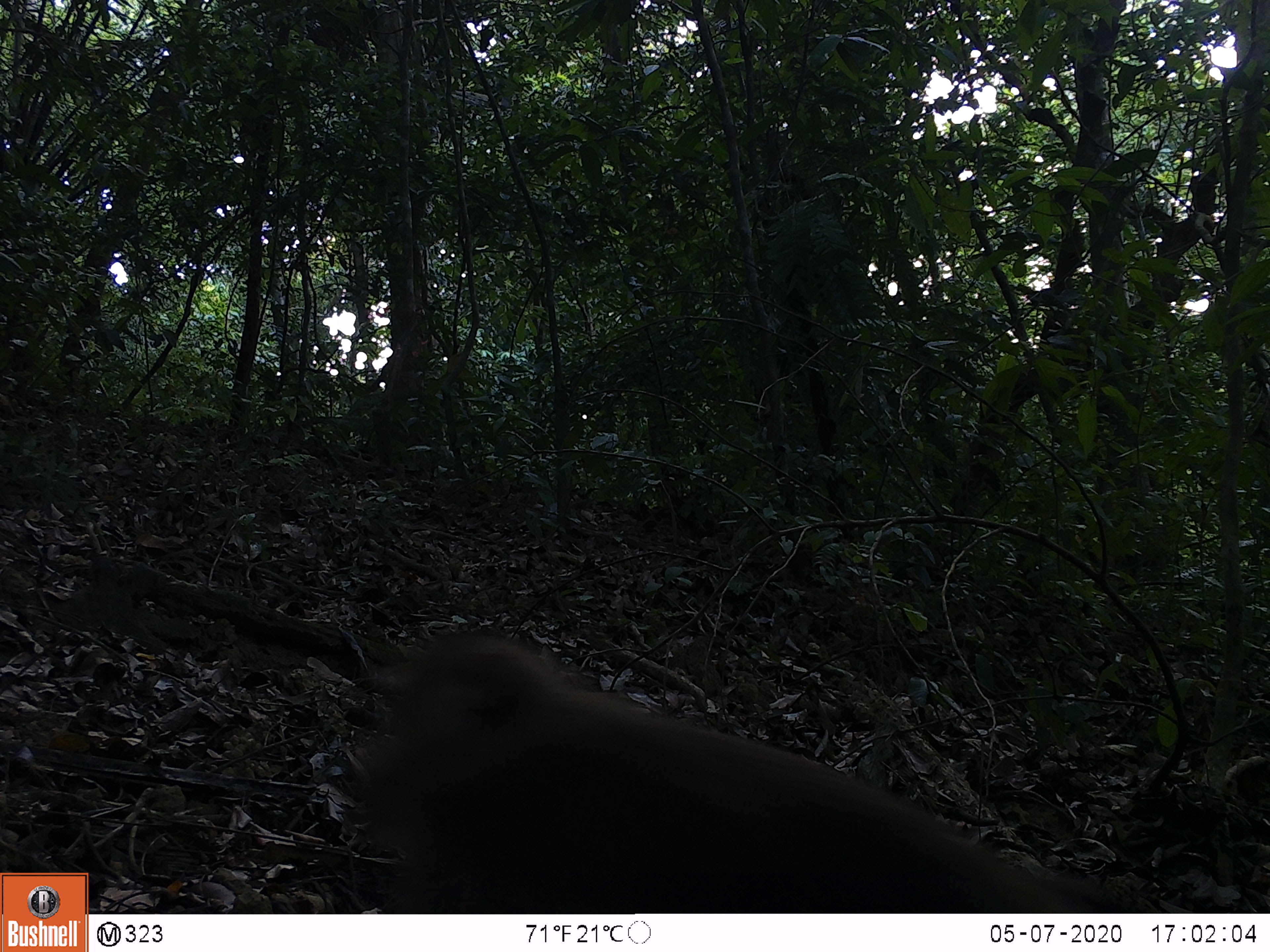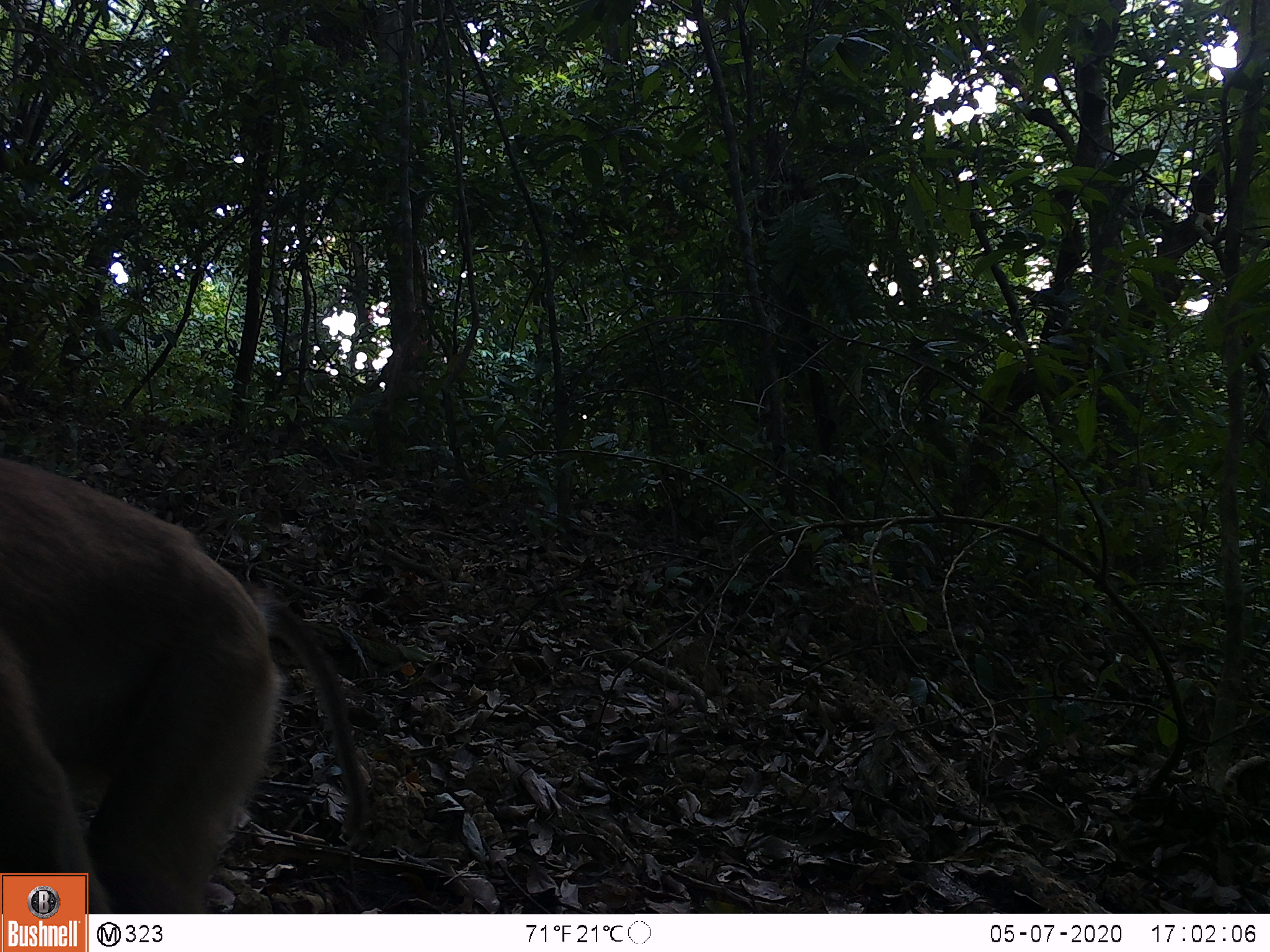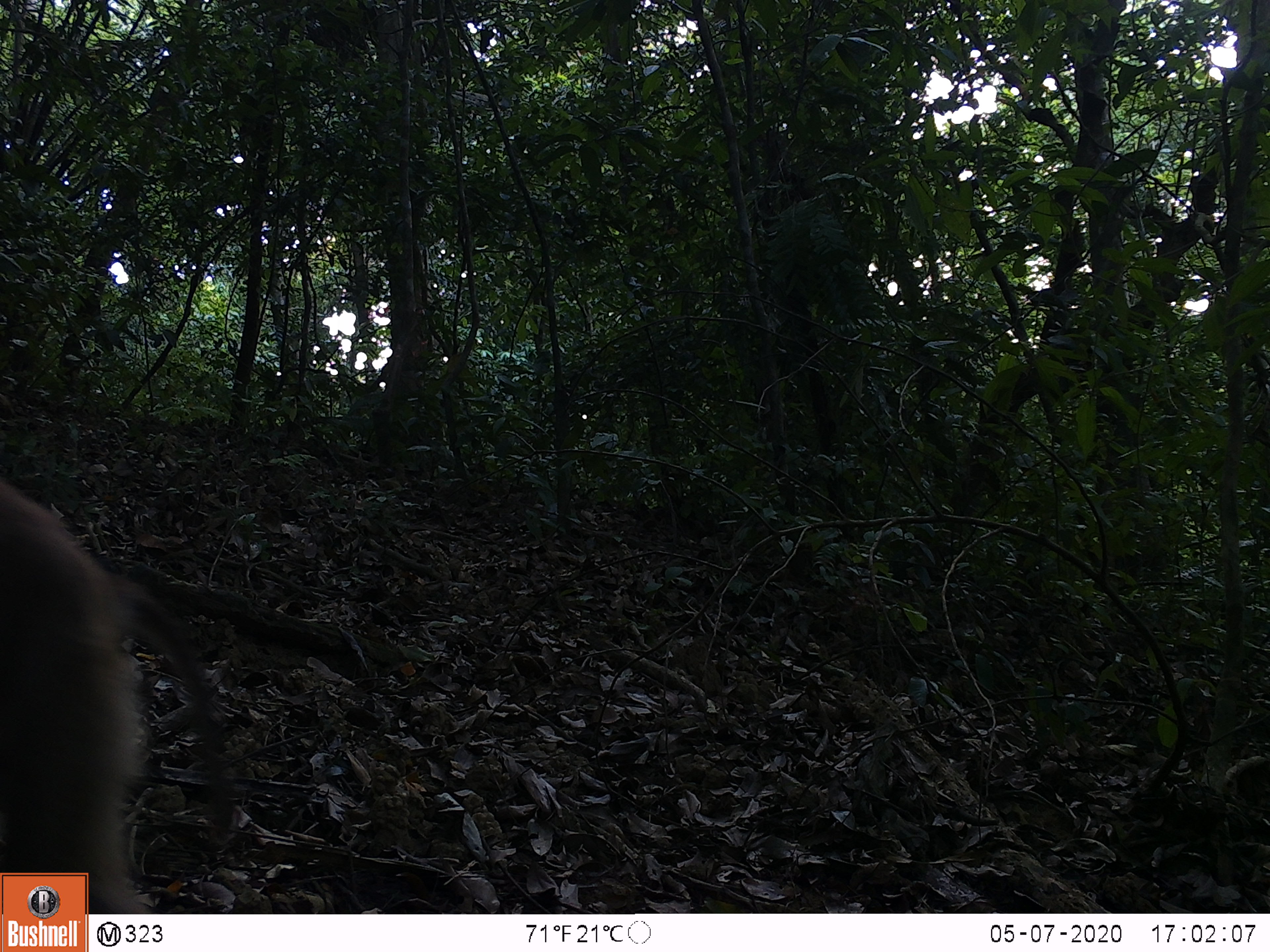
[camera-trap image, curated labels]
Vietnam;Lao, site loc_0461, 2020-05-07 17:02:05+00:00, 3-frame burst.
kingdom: Animalia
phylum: Chordata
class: Mammalia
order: Primates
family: Cercopithecidae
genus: Macaca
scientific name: Macaca nemestrina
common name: pig-tailed macaque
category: pig tailed macaque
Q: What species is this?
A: Pig tailed macaque (pig-tailed macaque) (Macaca nemestrina).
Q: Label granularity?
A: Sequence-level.